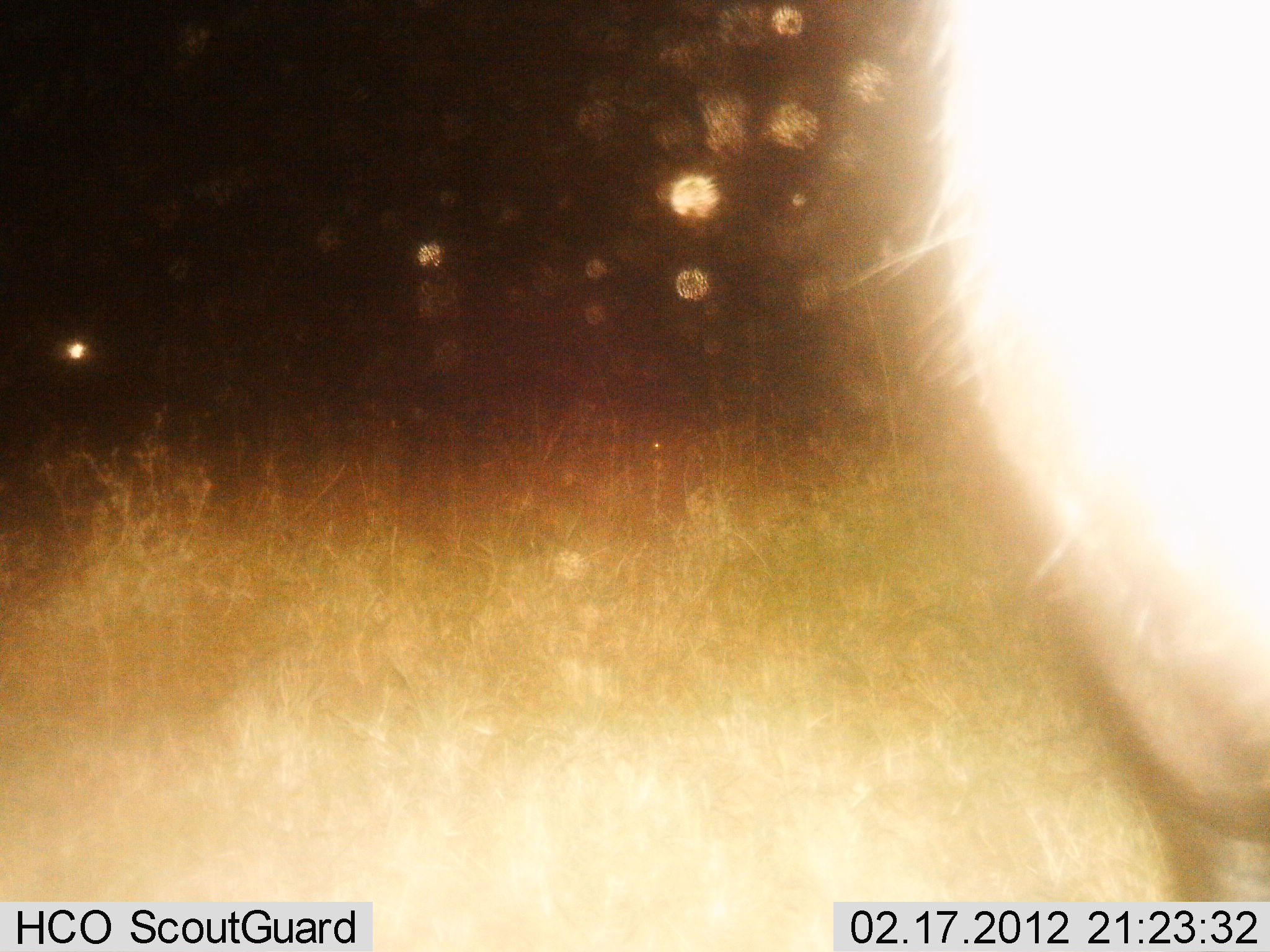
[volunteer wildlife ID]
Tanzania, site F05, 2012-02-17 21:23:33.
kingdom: Animalia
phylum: Chordata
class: Mammalia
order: Artiodactyla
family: Bovidae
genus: Connochaetes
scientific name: Connochaetes taurinus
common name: blue wildebeest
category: wildebeest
Wildebeest (blue wildebeest) (Connochaetes taurinus), count 1. Behavior (volunteer vote fractions): standing 100%, resting 0%, moving 0%, interacting 0%. Young present (vote fraction): 0%. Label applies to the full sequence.